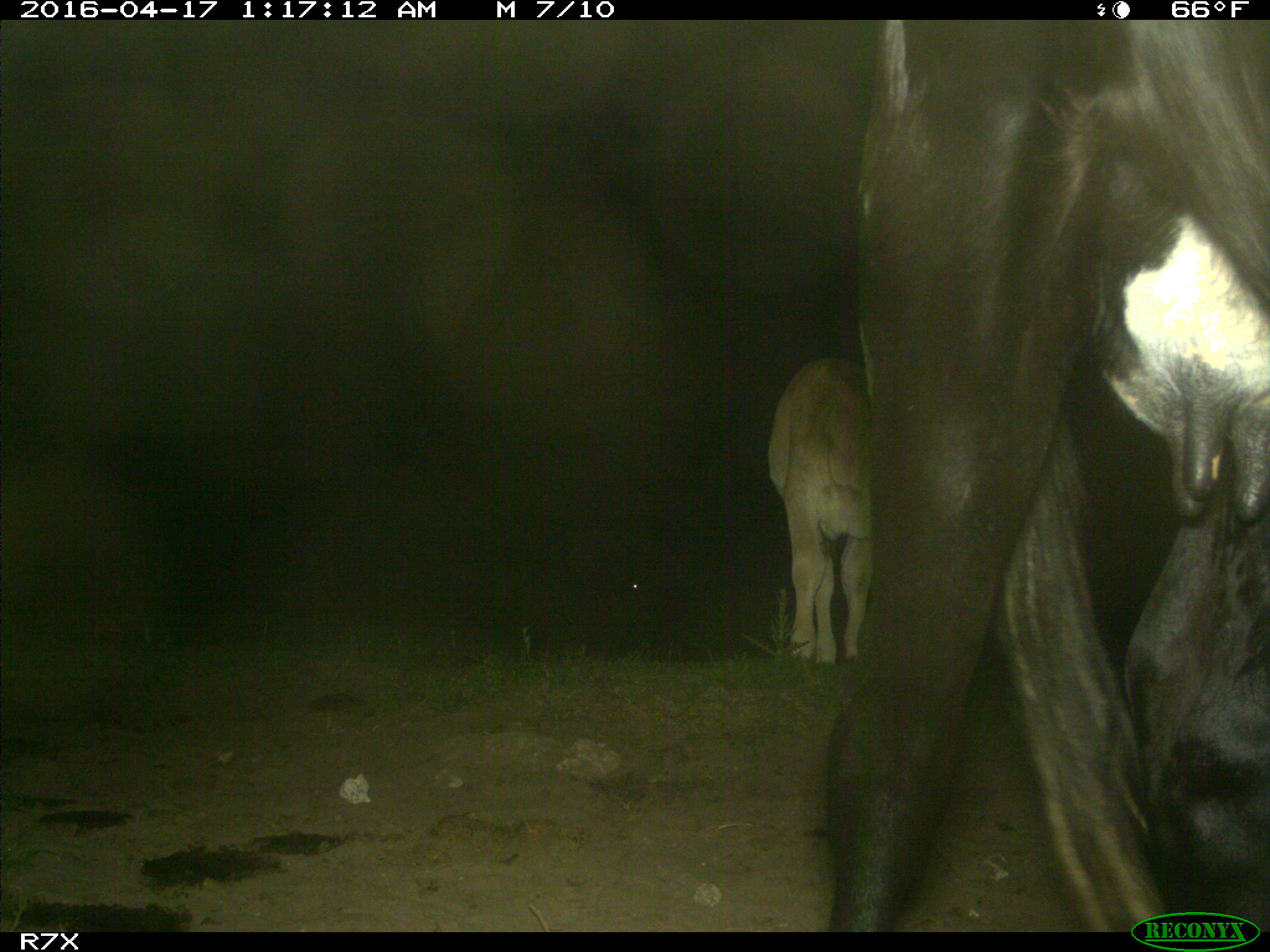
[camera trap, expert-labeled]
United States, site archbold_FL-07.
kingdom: Animalia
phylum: Chordata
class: Mammalia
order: Artiodactyla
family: Bovidae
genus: Bos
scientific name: Bos taurus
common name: domestic cow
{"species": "Bos taurus (domestic cow)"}